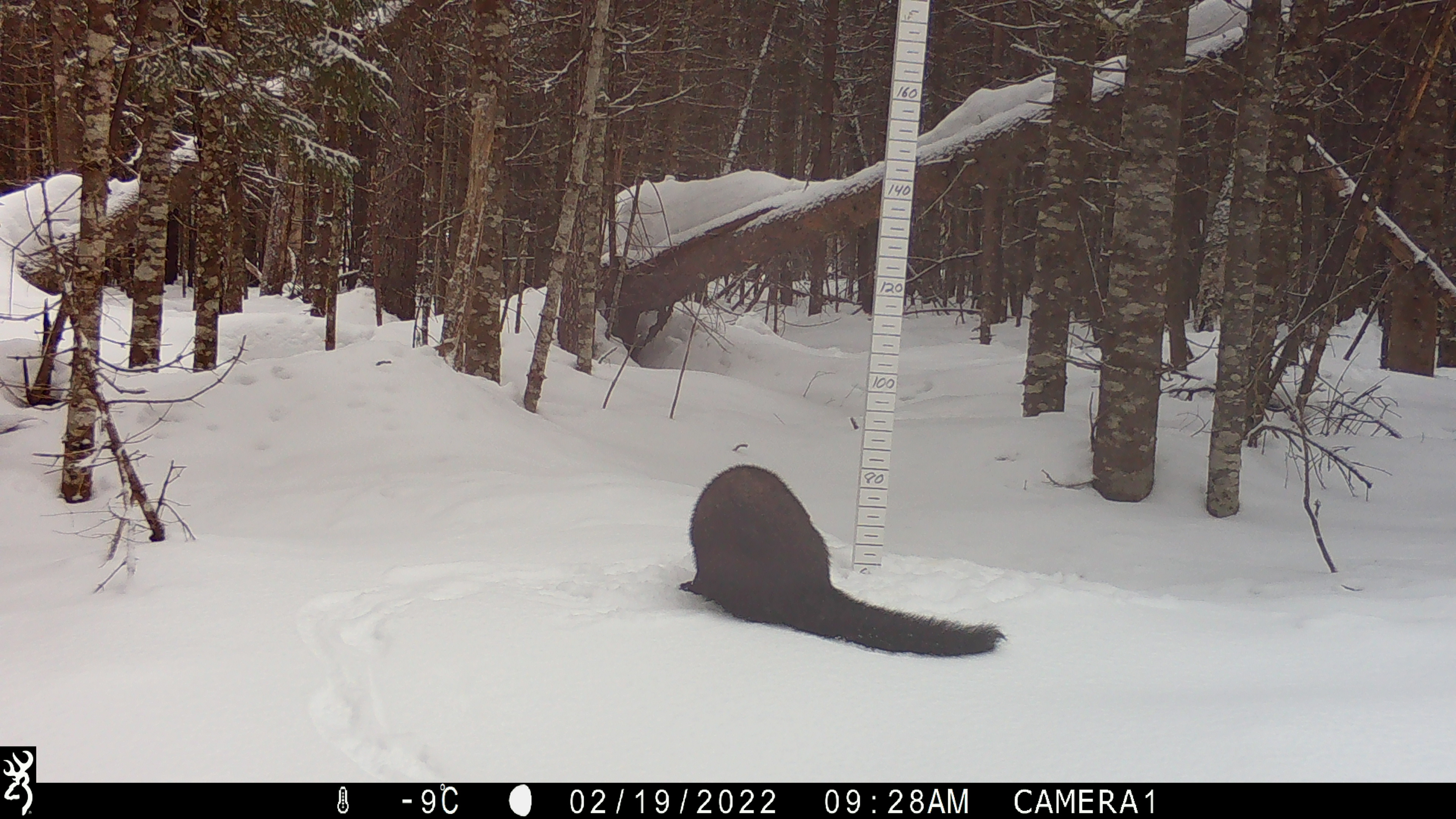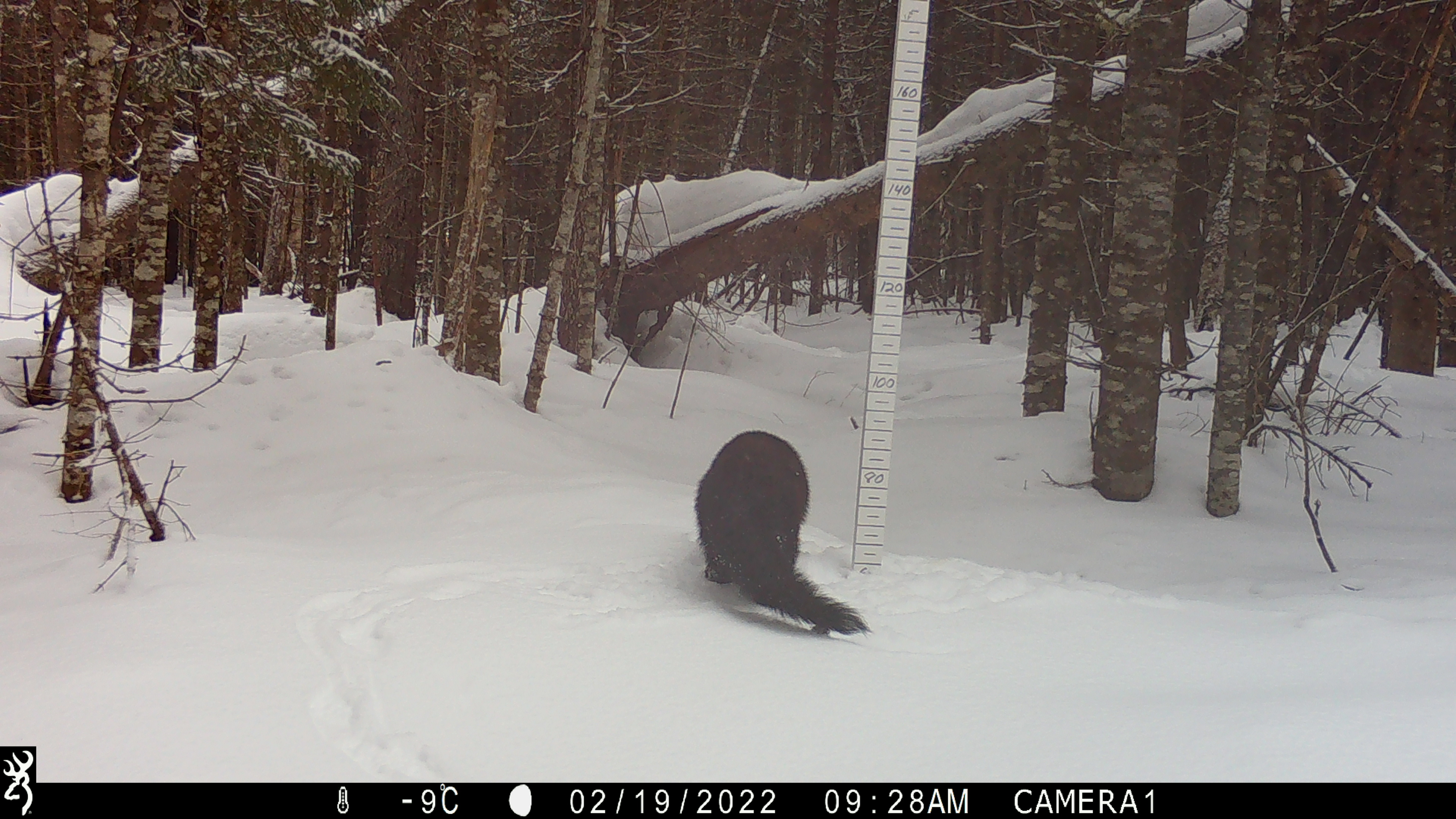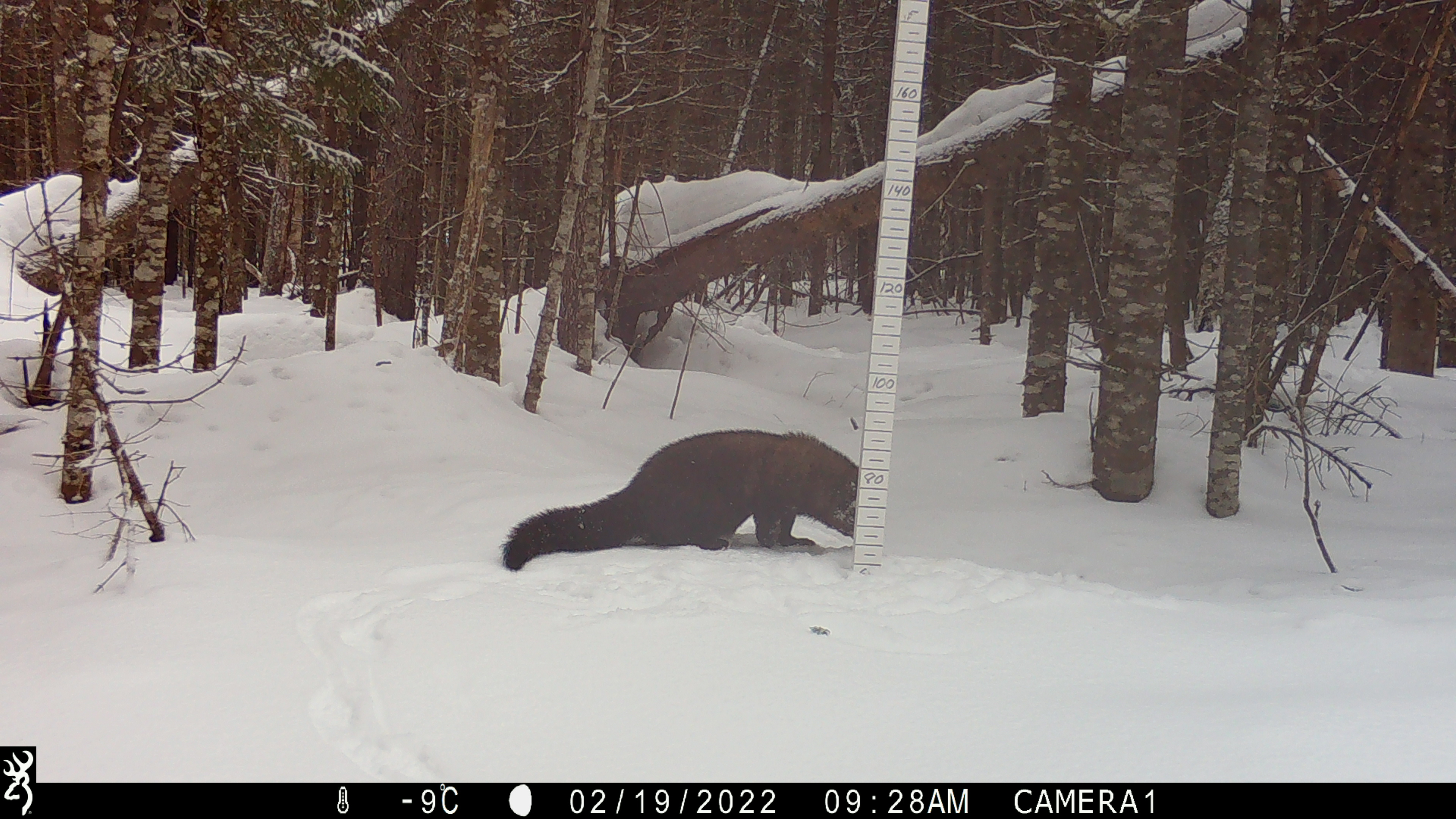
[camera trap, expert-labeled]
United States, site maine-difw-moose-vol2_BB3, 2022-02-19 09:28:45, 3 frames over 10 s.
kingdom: Animalia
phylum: Chordata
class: Mammalia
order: Carnivora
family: Mustelidae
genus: Pekania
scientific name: Pekania pennanti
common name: fisher